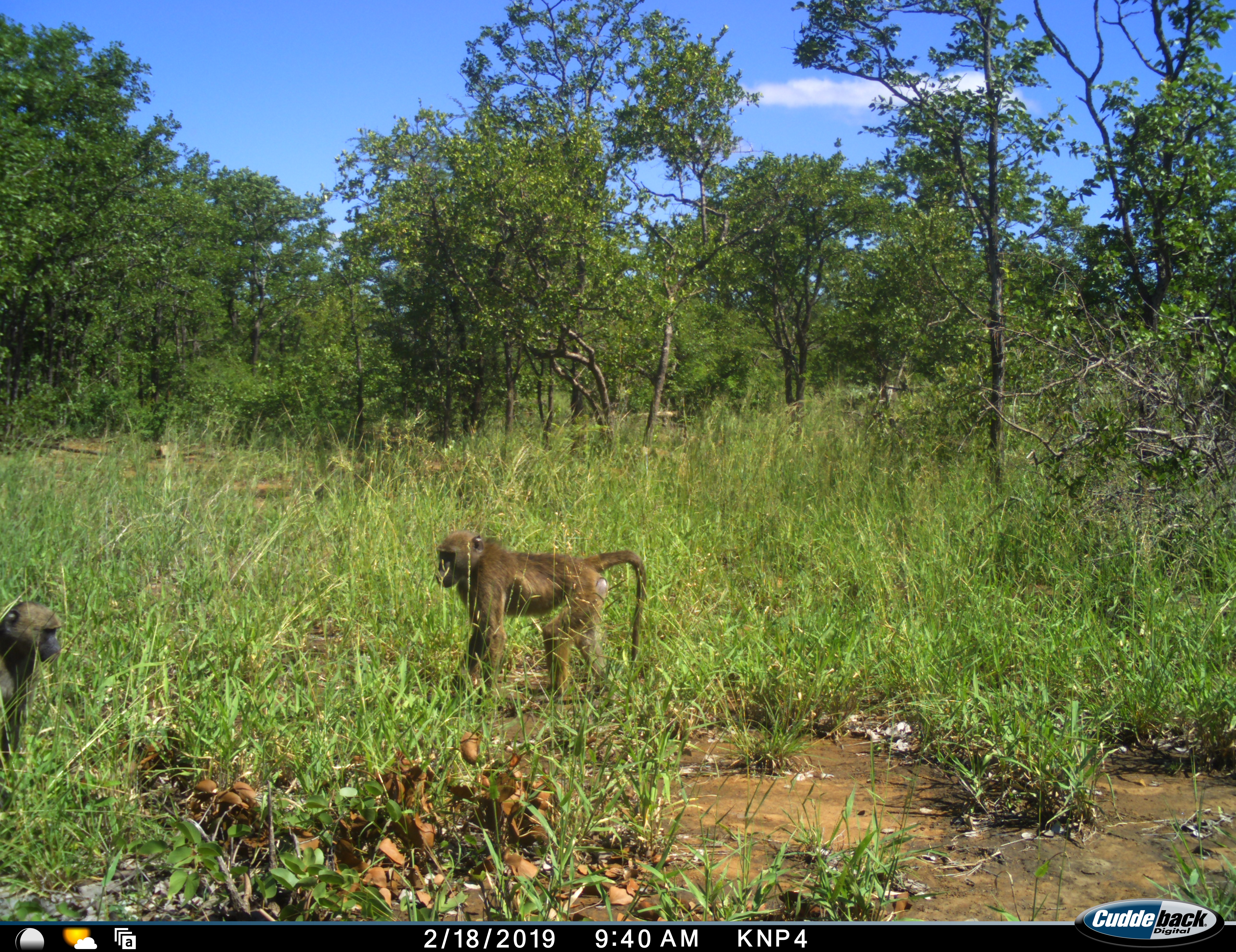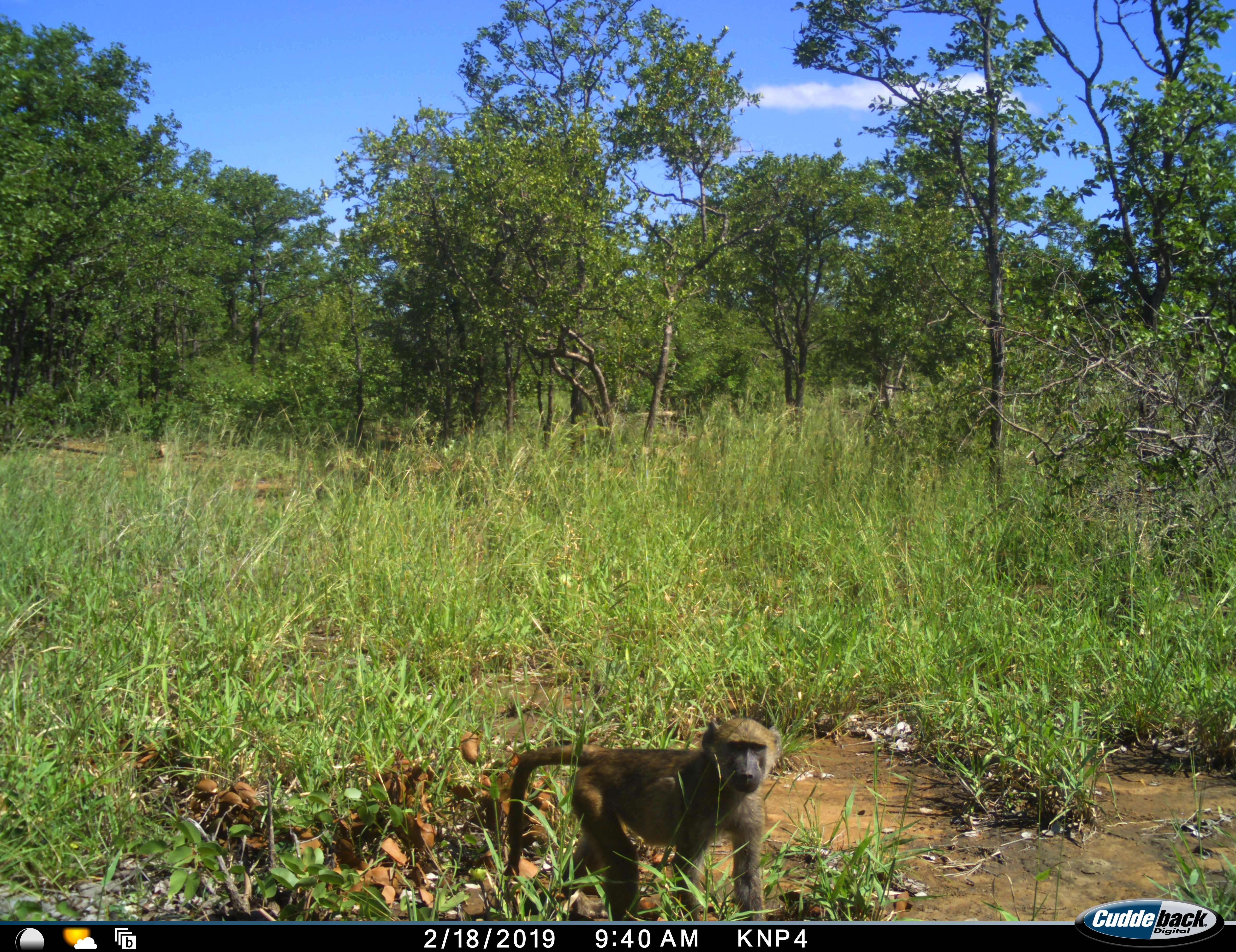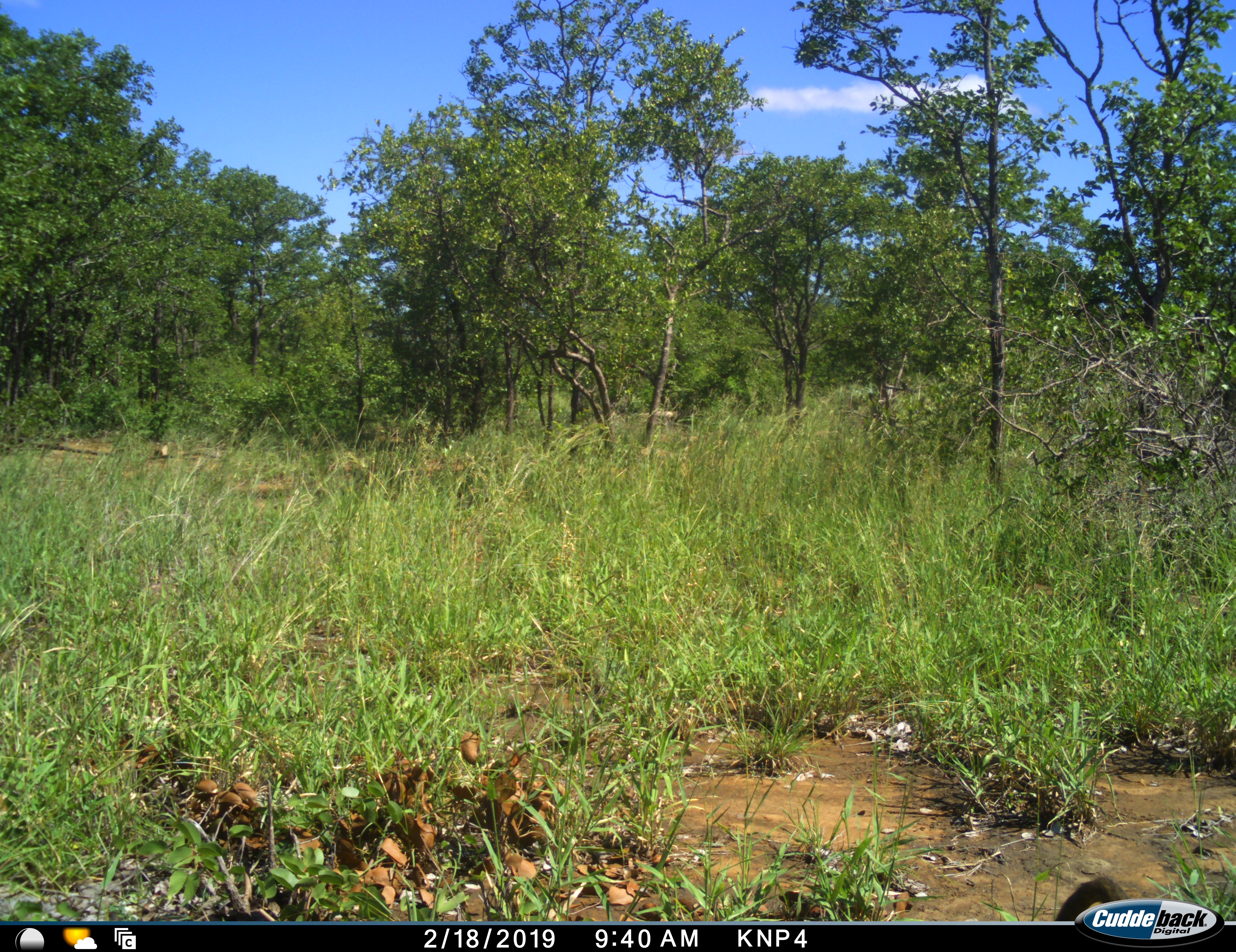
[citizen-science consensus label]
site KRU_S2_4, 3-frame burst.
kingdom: Animalia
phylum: Chordata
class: Mammalia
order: Primates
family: Cercopithecidae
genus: Papio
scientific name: Papio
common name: baboon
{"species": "baboon (Papio)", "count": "2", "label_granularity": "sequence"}